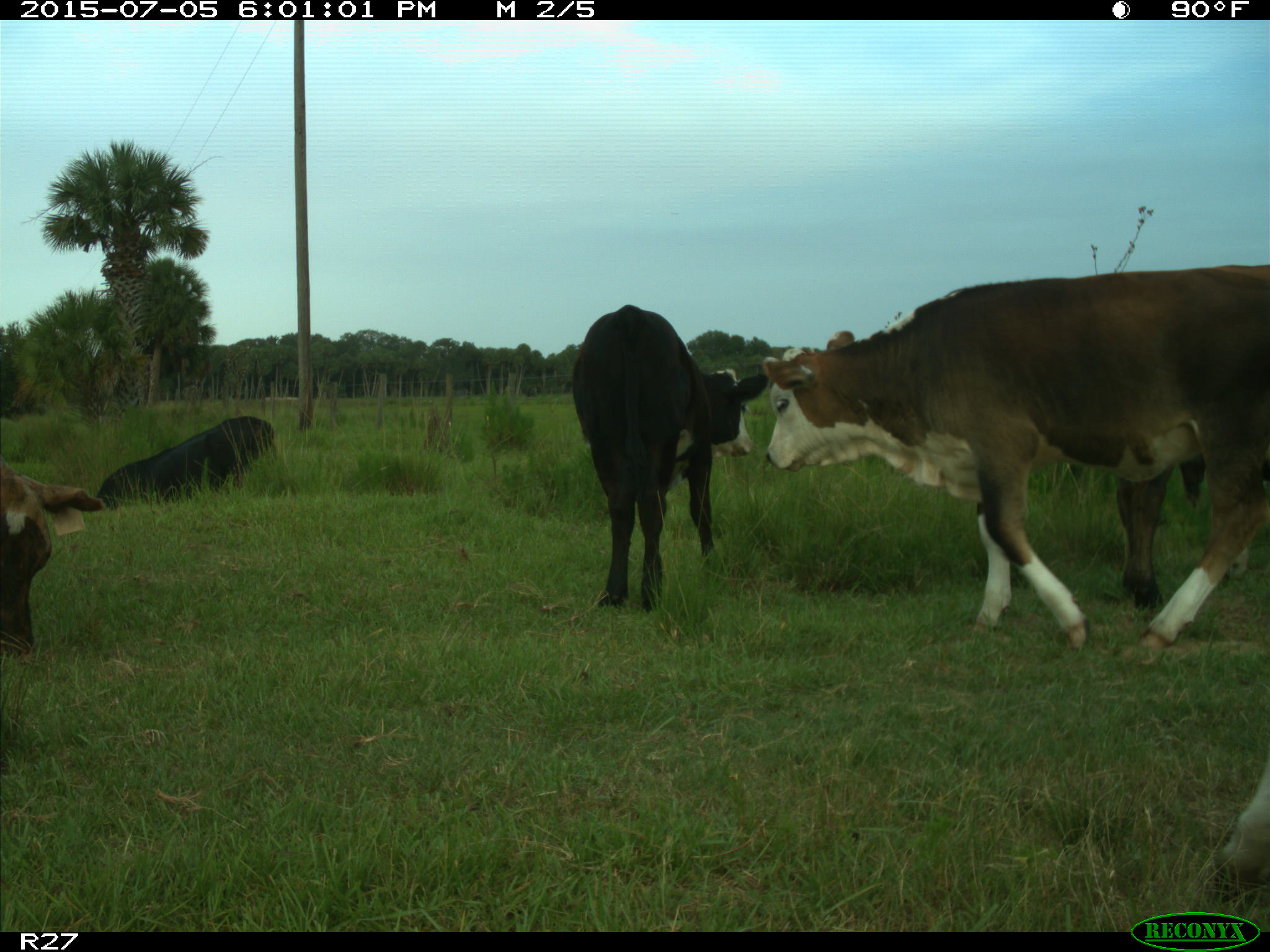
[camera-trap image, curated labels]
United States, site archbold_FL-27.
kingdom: Animalia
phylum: Chordata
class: Mammalia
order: Artiodactyla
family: Bovidae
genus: Bos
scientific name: Bos taurus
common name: domestic cow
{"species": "Bos taurus (domestic cow)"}